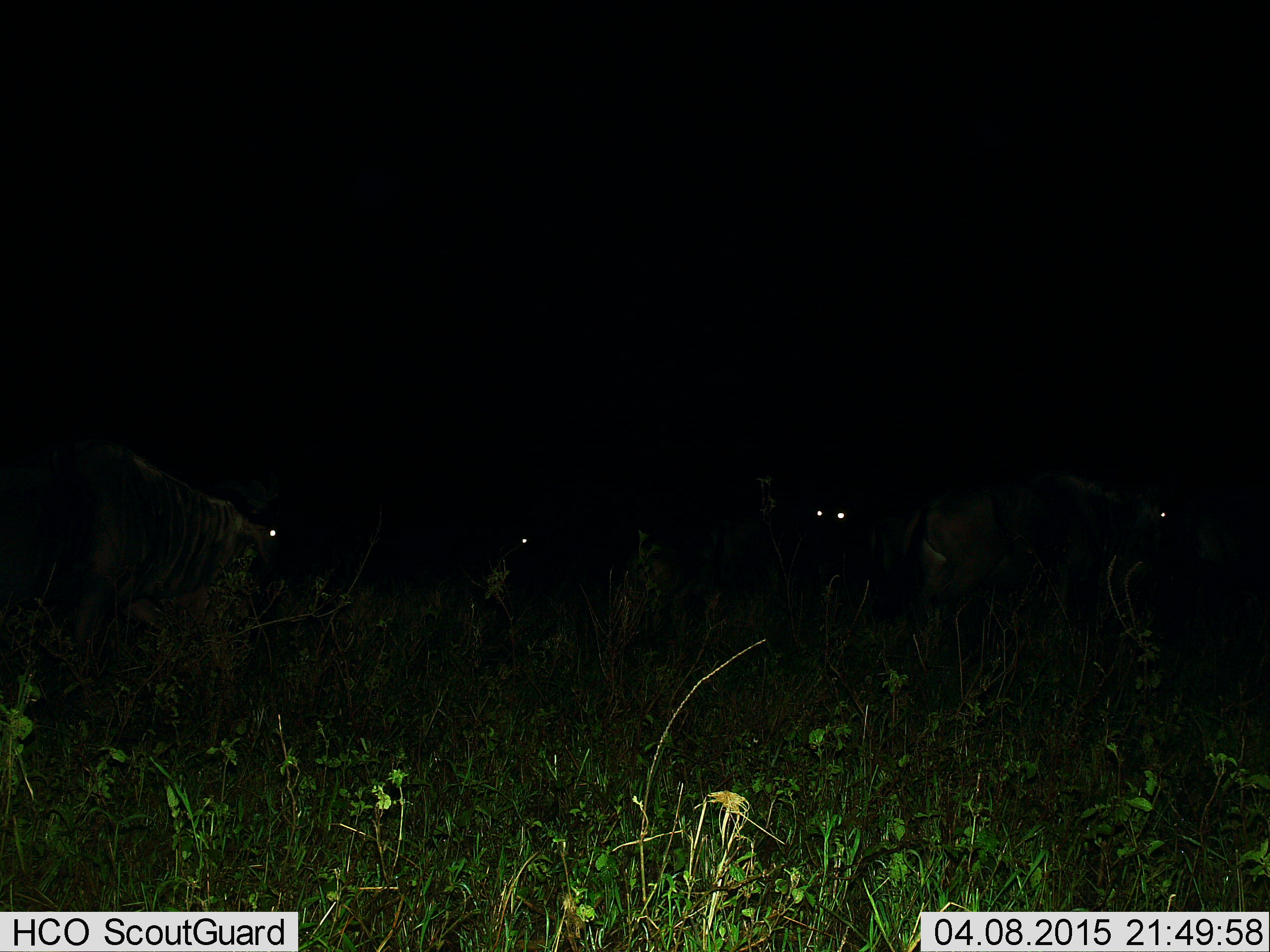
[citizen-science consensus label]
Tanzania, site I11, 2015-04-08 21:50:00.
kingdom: Animalia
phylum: Chordata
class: Mammalia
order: Artiodactyla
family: Bovidae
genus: Connochaetes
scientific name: Connochaetes taurinus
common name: blue wildebeest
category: wildebeest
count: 4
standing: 90%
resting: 0%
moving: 20%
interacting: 0%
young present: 0%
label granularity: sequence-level